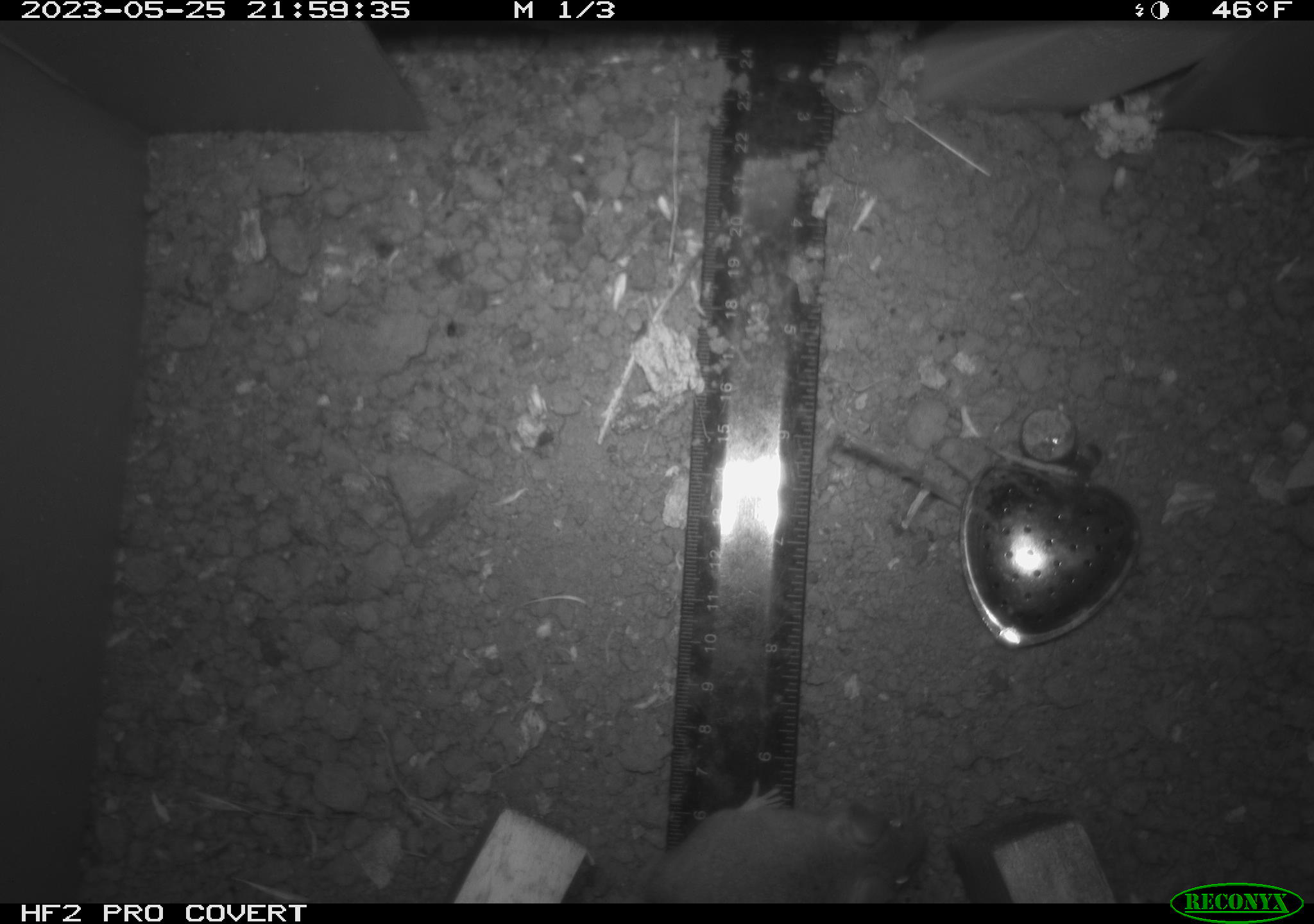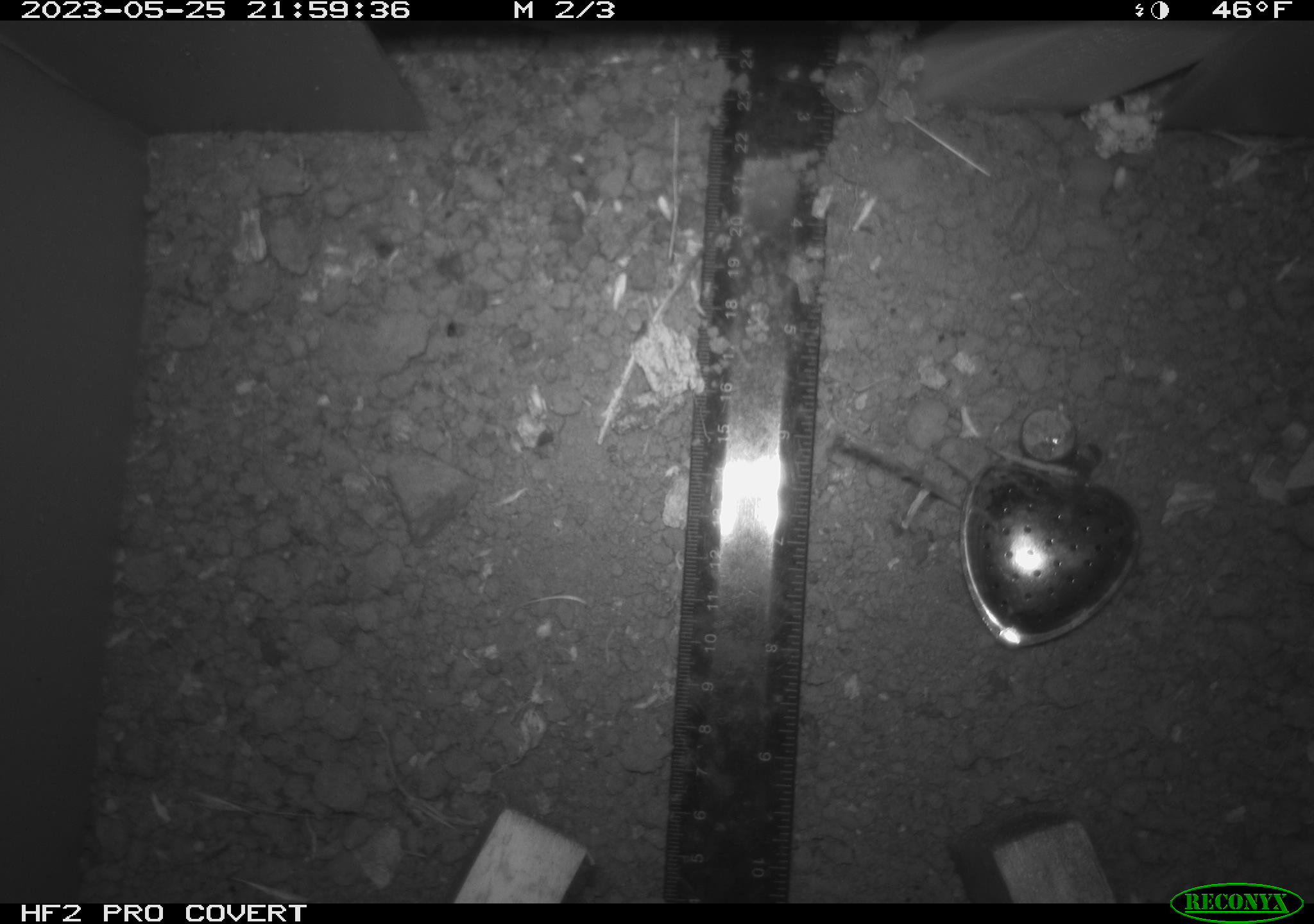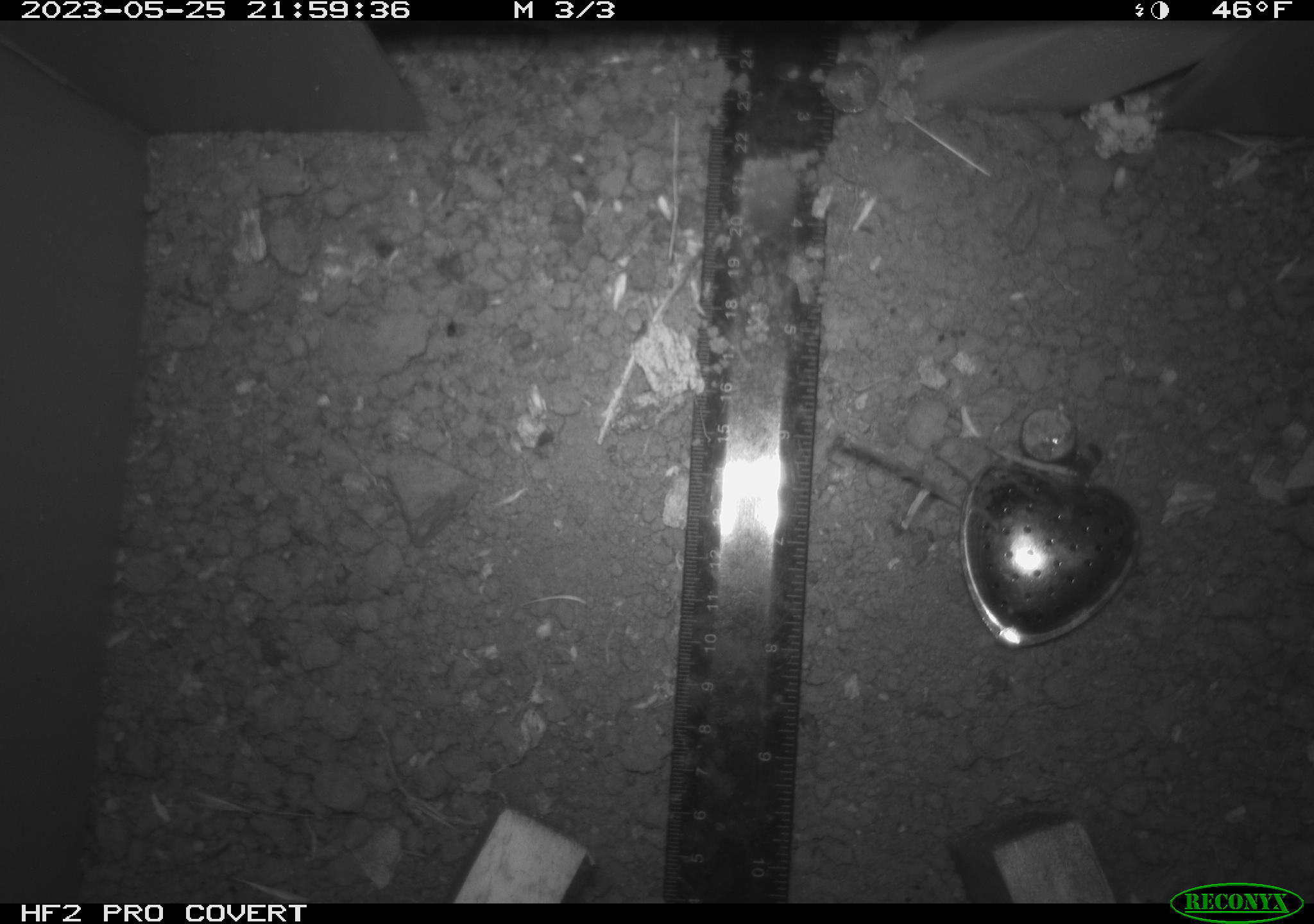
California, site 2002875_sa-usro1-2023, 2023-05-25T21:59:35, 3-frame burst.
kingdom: Animalia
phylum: Chordata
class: Mammalia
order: Rodentia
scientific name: Rodentia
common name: mouse species